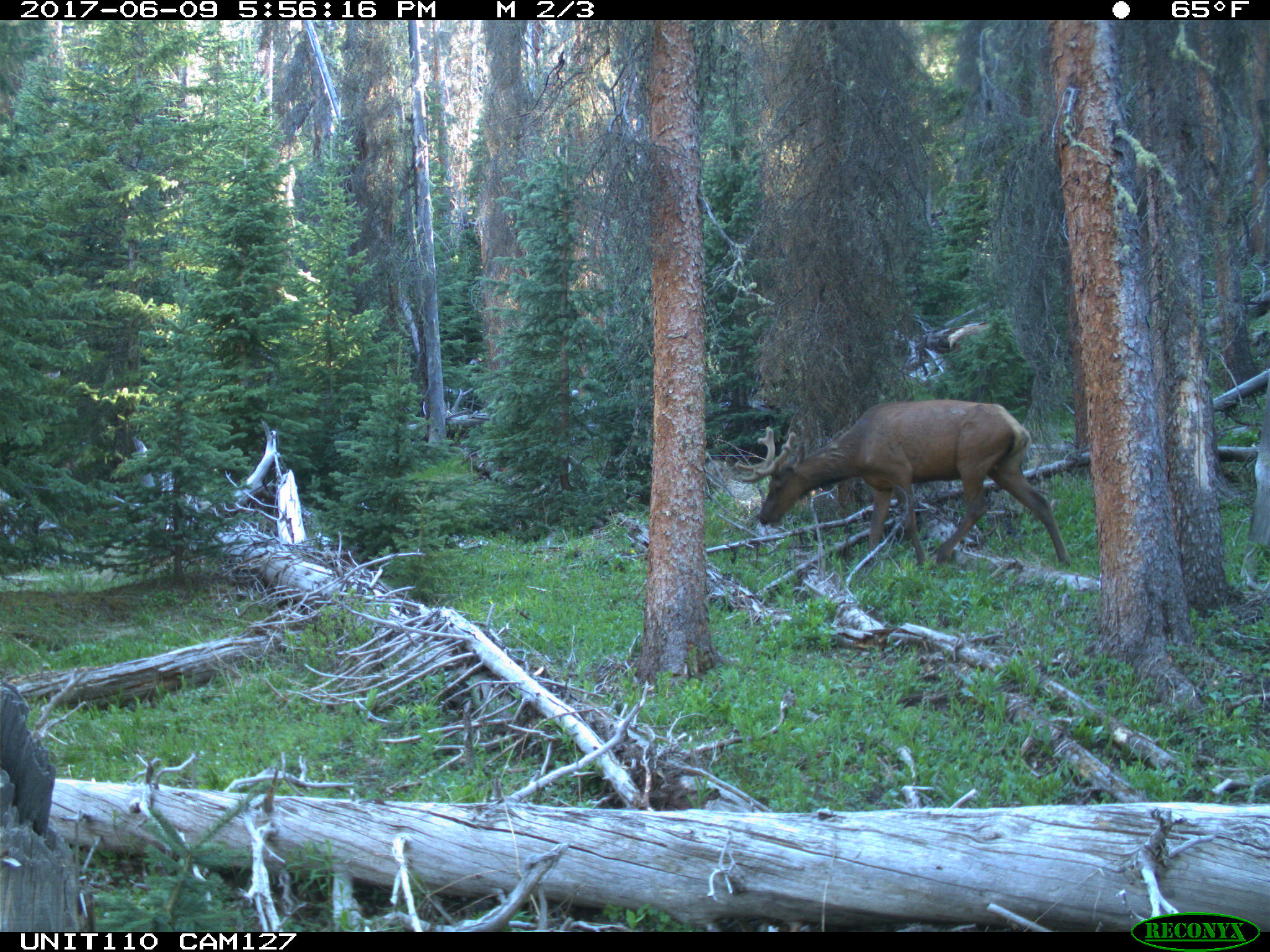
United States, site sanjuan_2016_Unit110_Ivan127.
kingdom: Animalia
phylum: Chordata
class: Mammalia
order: Artiodactyla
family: Cervidae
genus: Cervus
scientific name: Cervus elaphus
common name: red deer